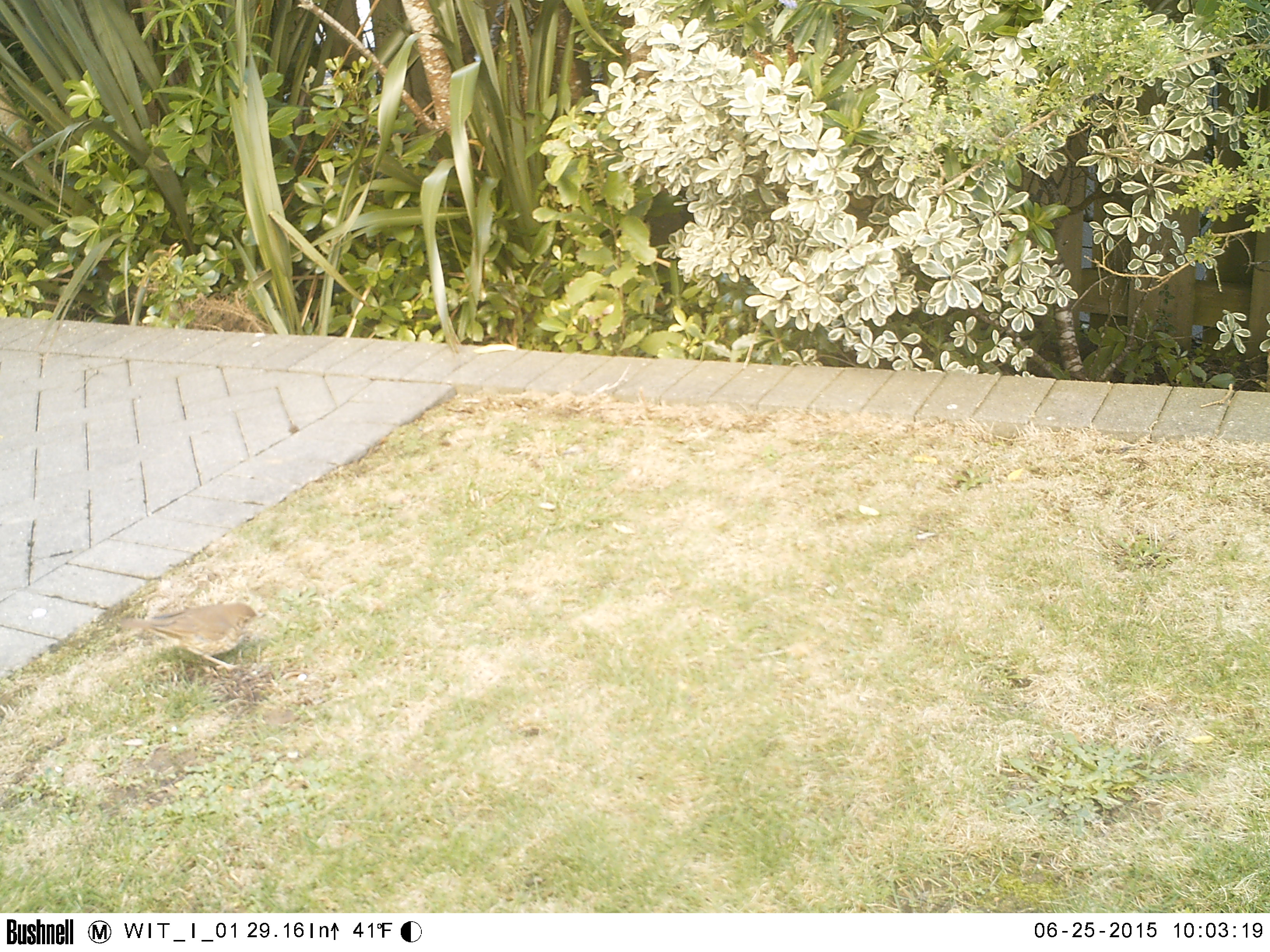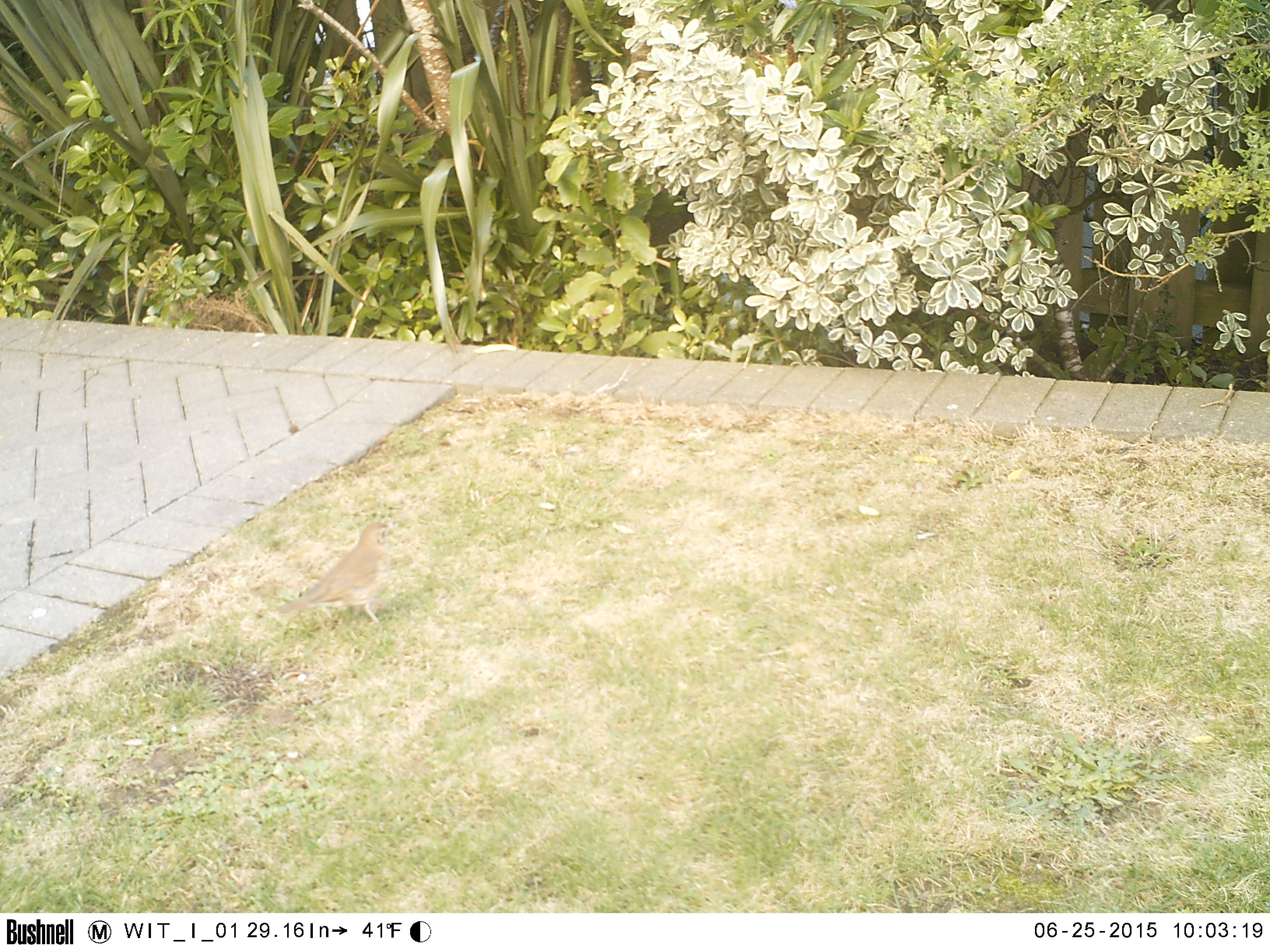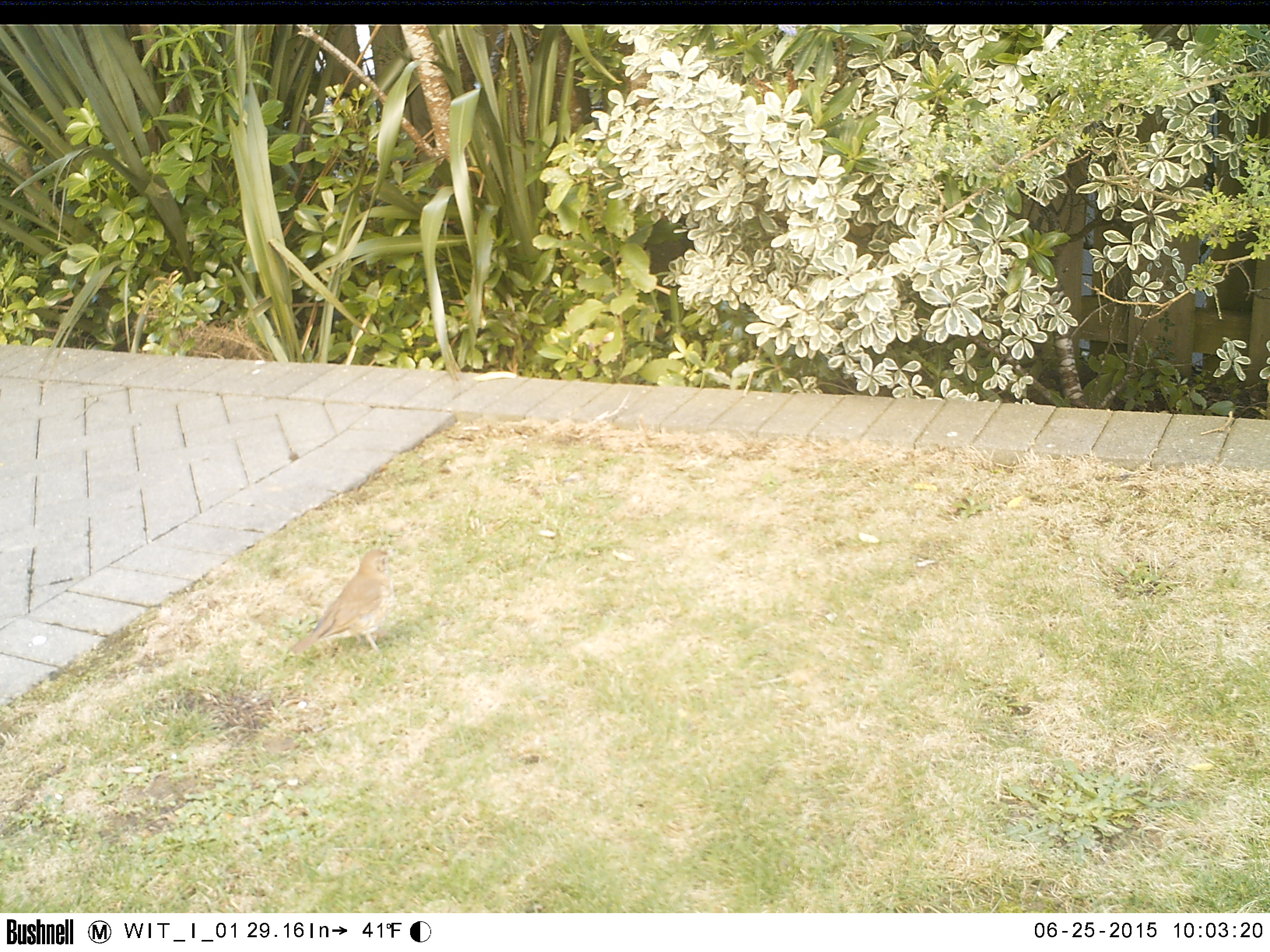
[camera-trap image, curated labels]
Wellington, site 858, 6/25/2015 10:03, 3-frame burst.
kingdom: Animalia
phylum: Chordata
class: Aves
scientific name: Aves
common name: bird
Bird (Aves).